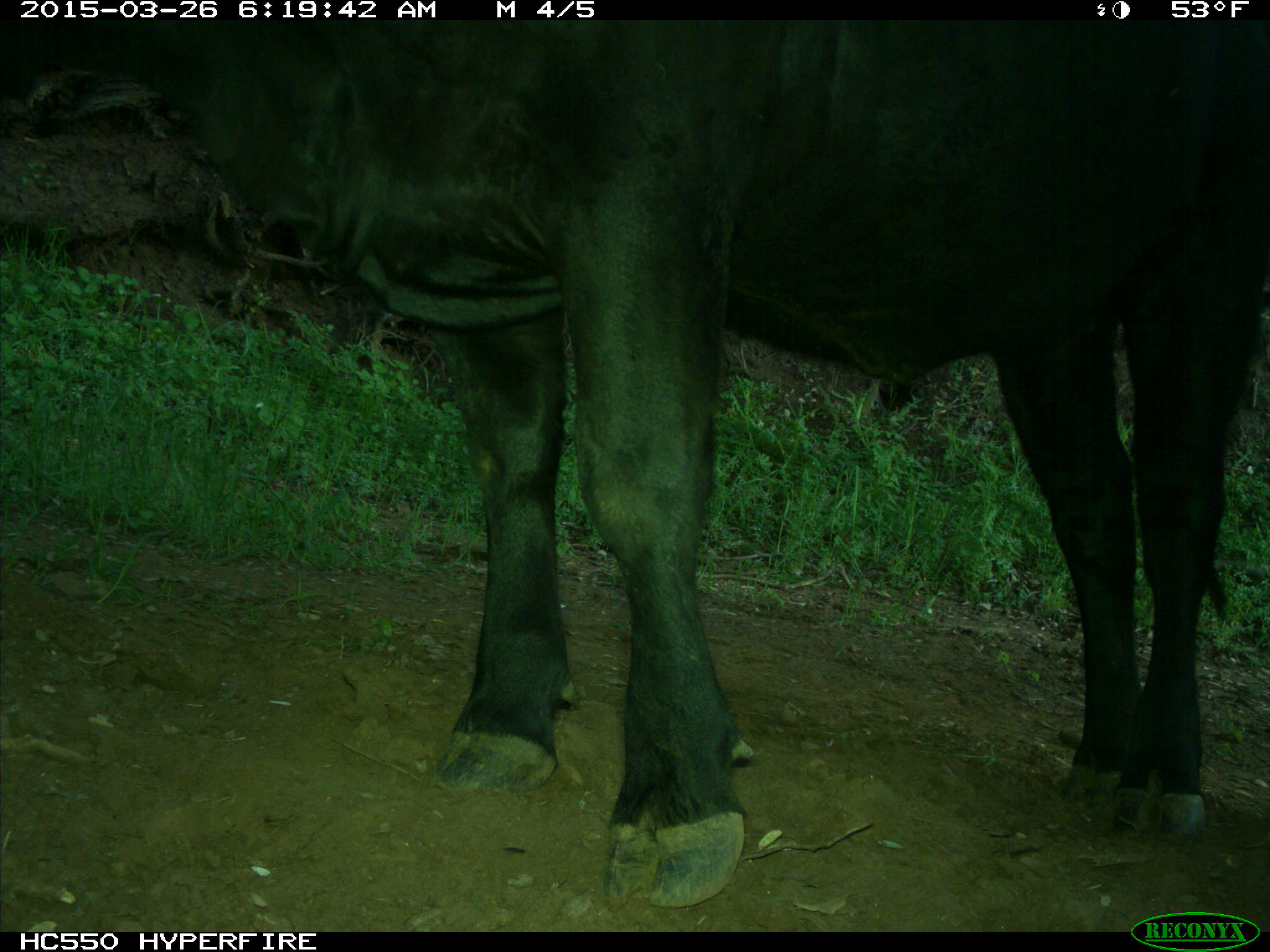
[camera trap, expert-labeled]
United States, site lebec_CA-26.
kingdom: Animalia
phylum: Chordata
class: Mammalia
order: Artiodactyla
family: Bovidae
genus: Bos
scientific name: Bos taurus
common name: domestic cow